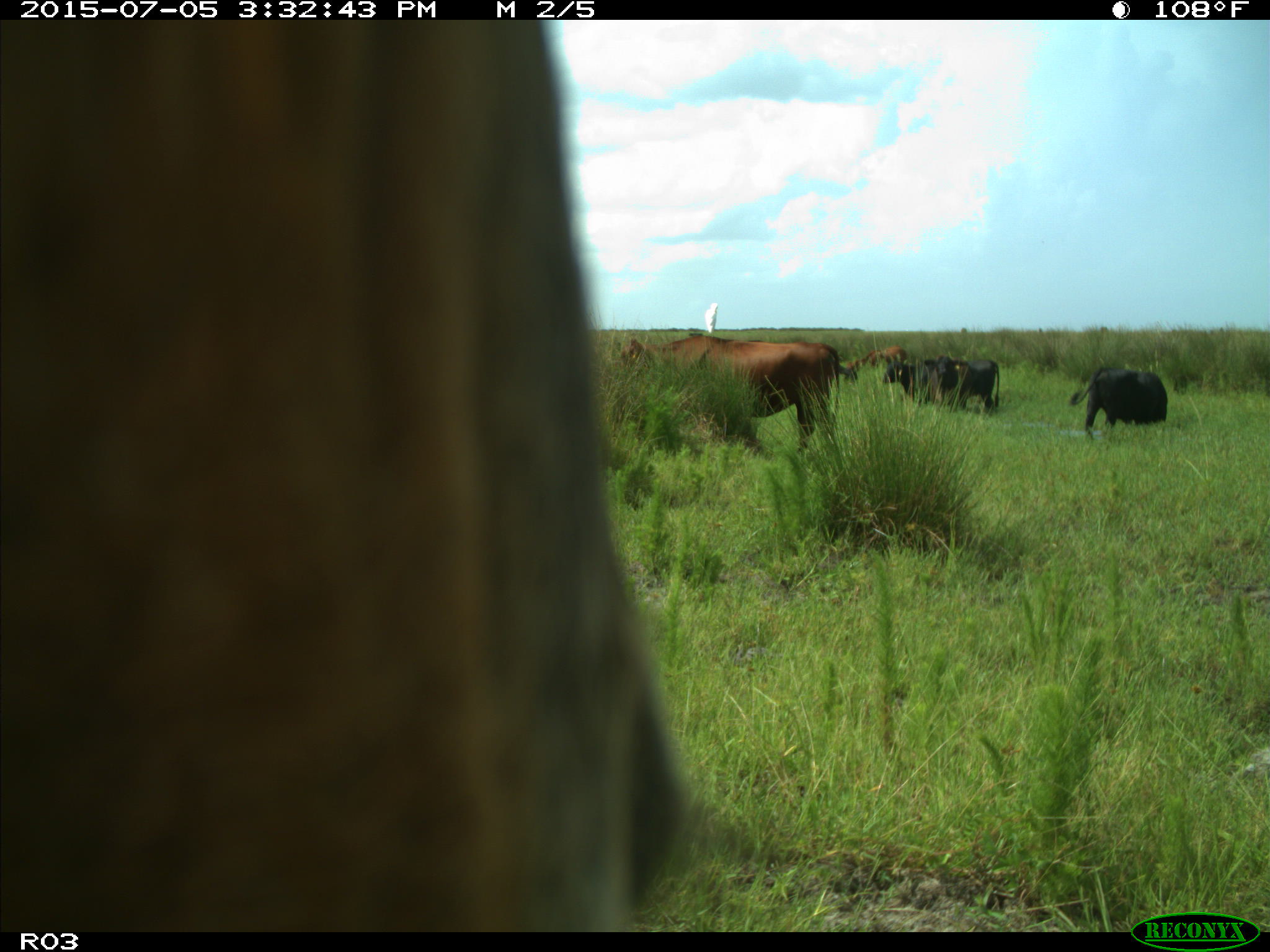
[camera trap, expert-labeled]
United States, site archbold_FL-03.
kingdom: Animalia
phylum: Chordata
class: Mammalia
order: Artiodactyla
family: Bovidae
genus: Bos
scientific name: Bos taurus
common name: domestic cow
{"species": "Bos taurus (domestic cow)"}